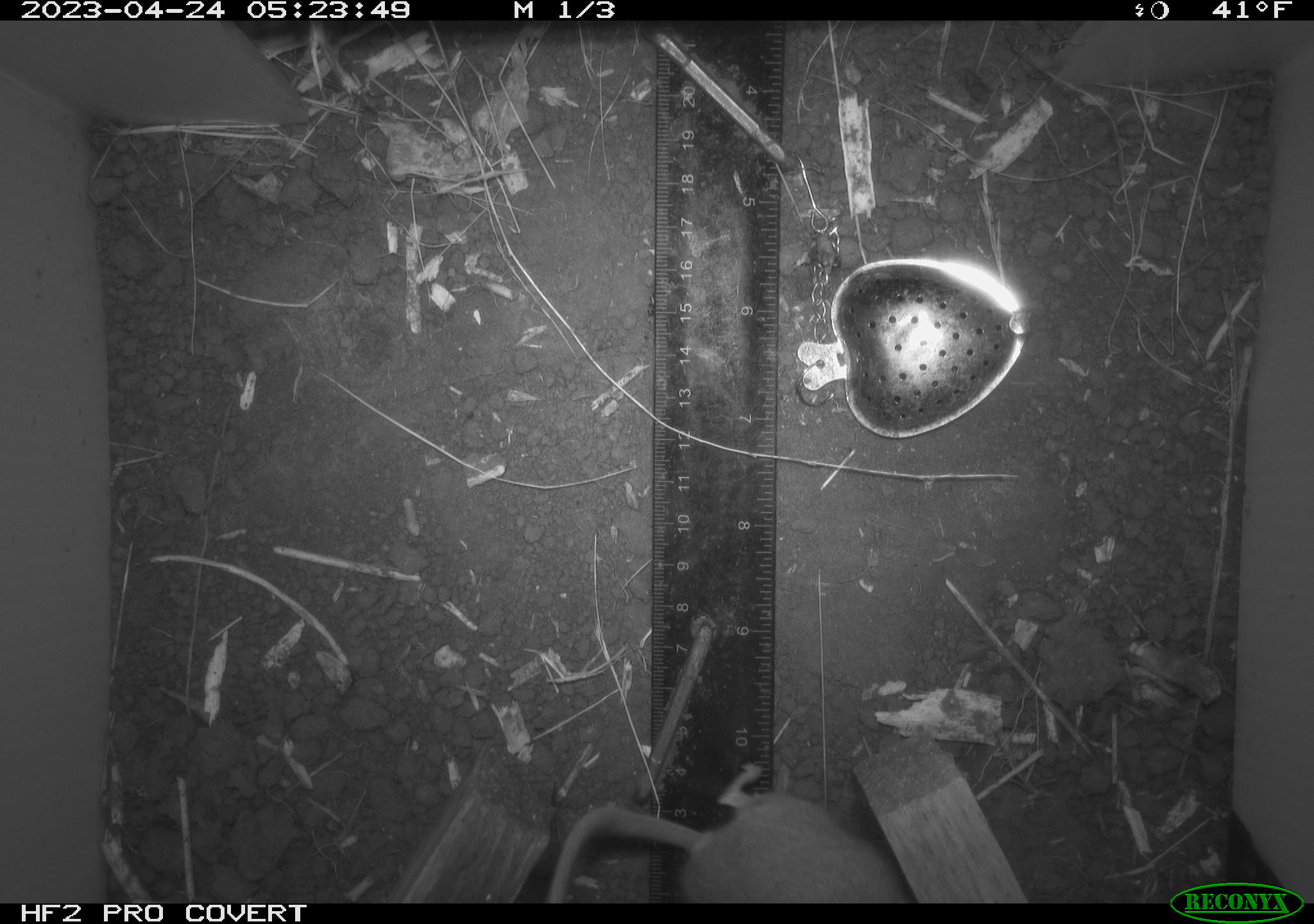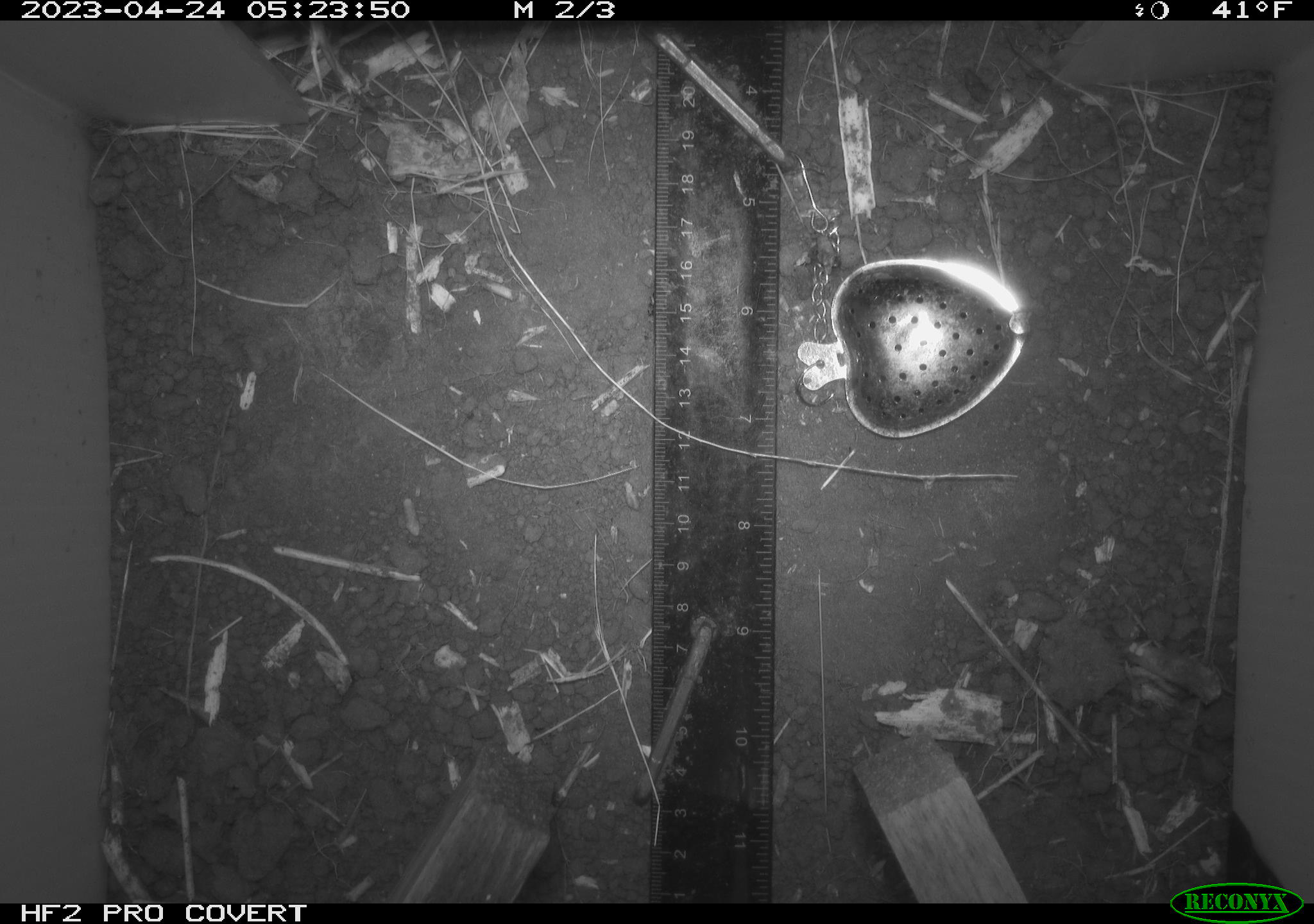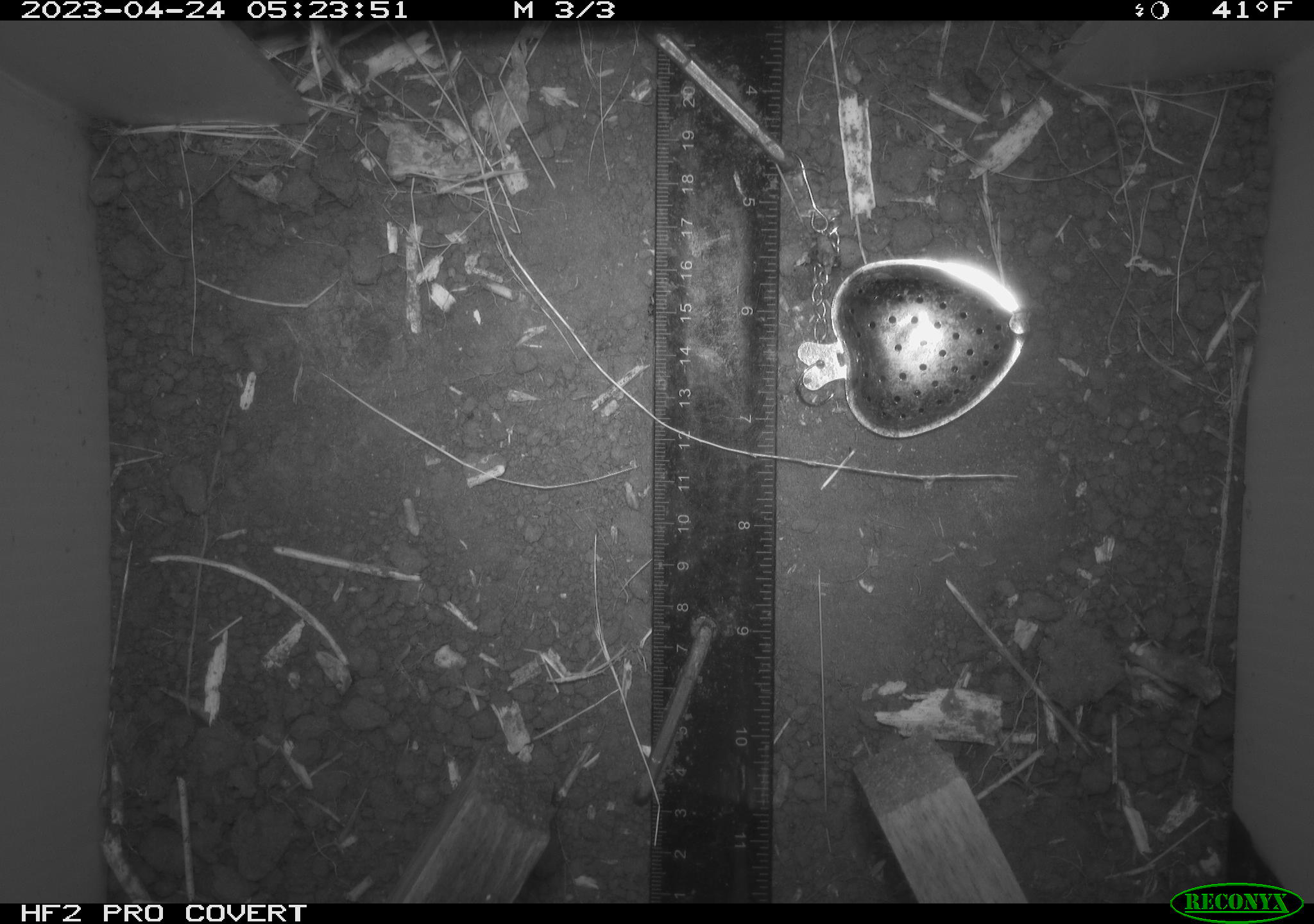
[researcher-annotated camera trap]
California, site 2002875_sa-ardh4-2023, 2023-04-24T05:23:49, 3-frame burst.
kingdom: Animalia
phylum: Chordata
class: Mammalia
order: Rodentia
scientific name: Rodentia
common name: mouse species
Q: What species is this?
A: Mouse species (Rodentia).